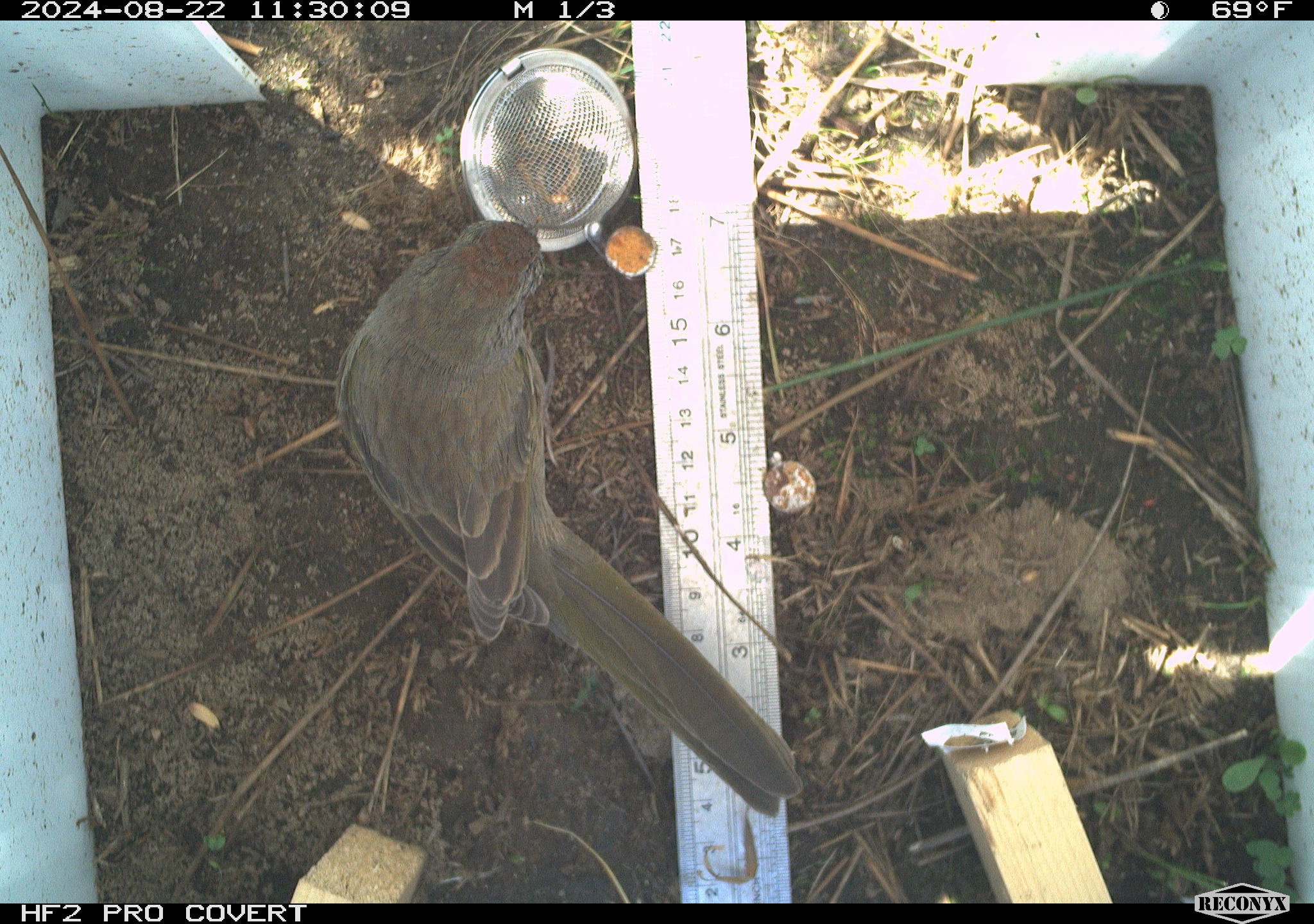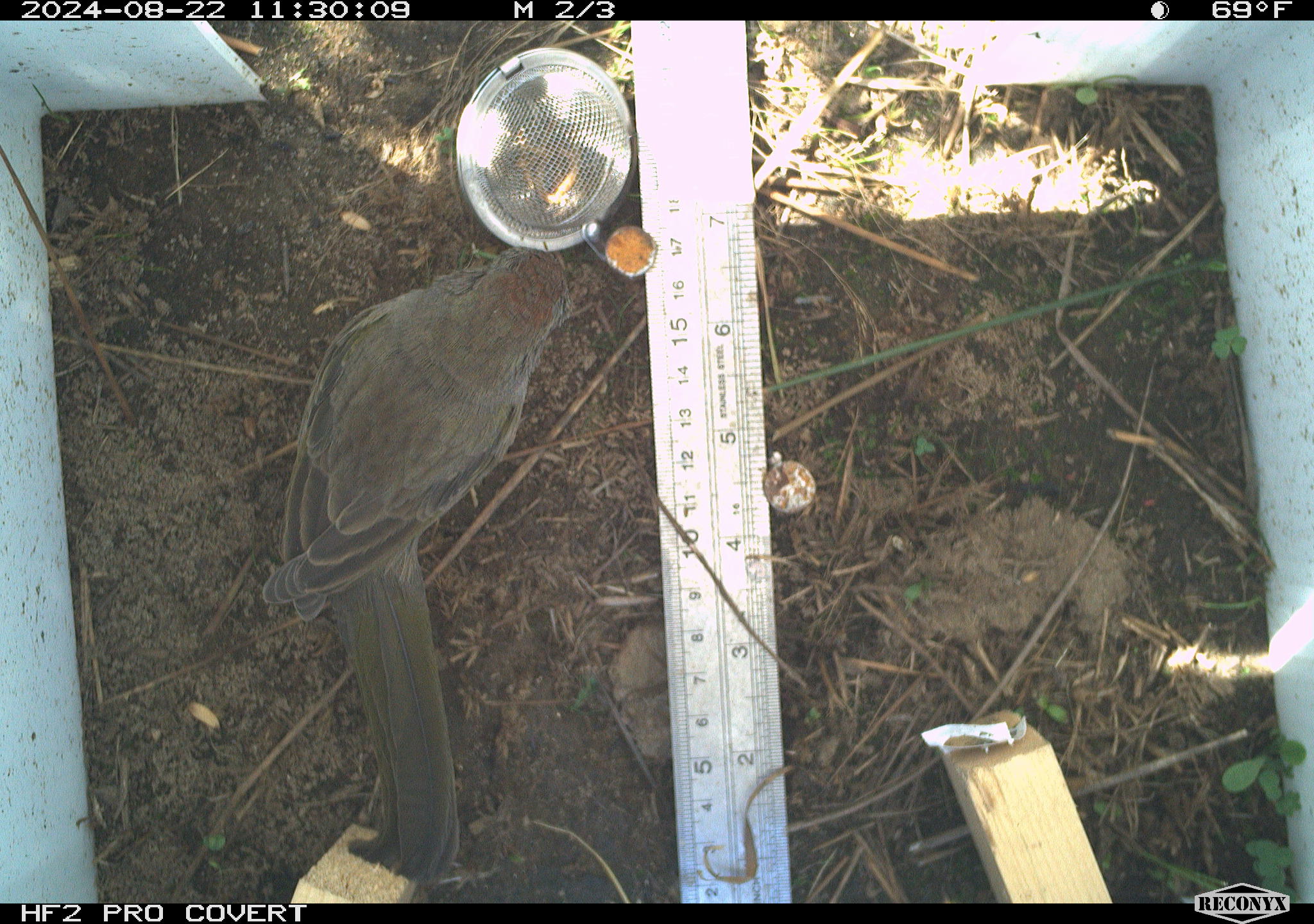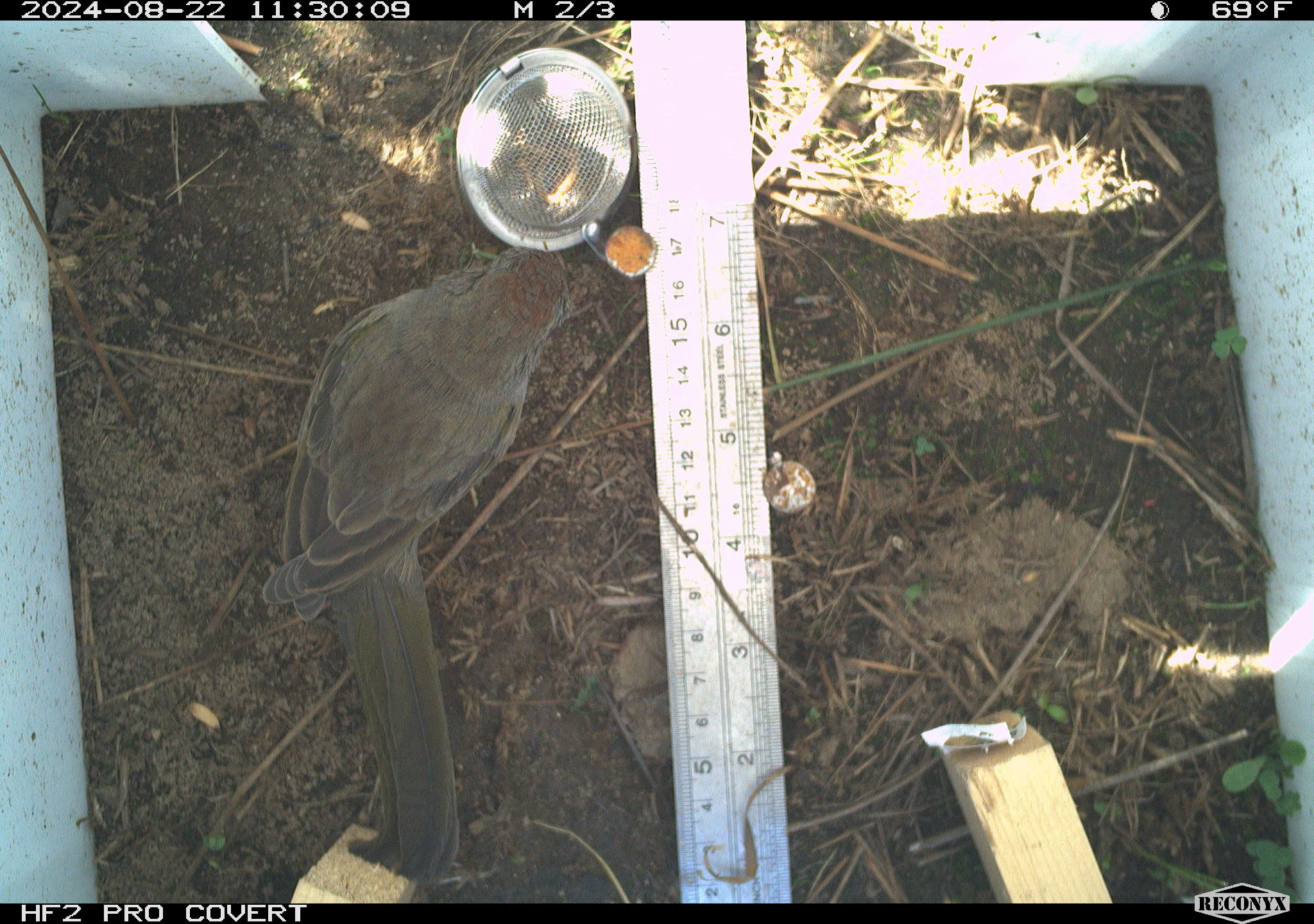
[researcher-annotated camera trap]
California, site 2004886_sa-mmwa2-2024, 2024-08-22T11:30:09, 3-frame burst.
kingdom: Animalia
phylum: Chordata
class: Aves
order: Passeriformes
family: Passerellidae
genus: Pipilo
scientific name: Pipilo chlorurus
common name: green-tailed towhee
Green-tailed towhee (Pipilo chlorurus).